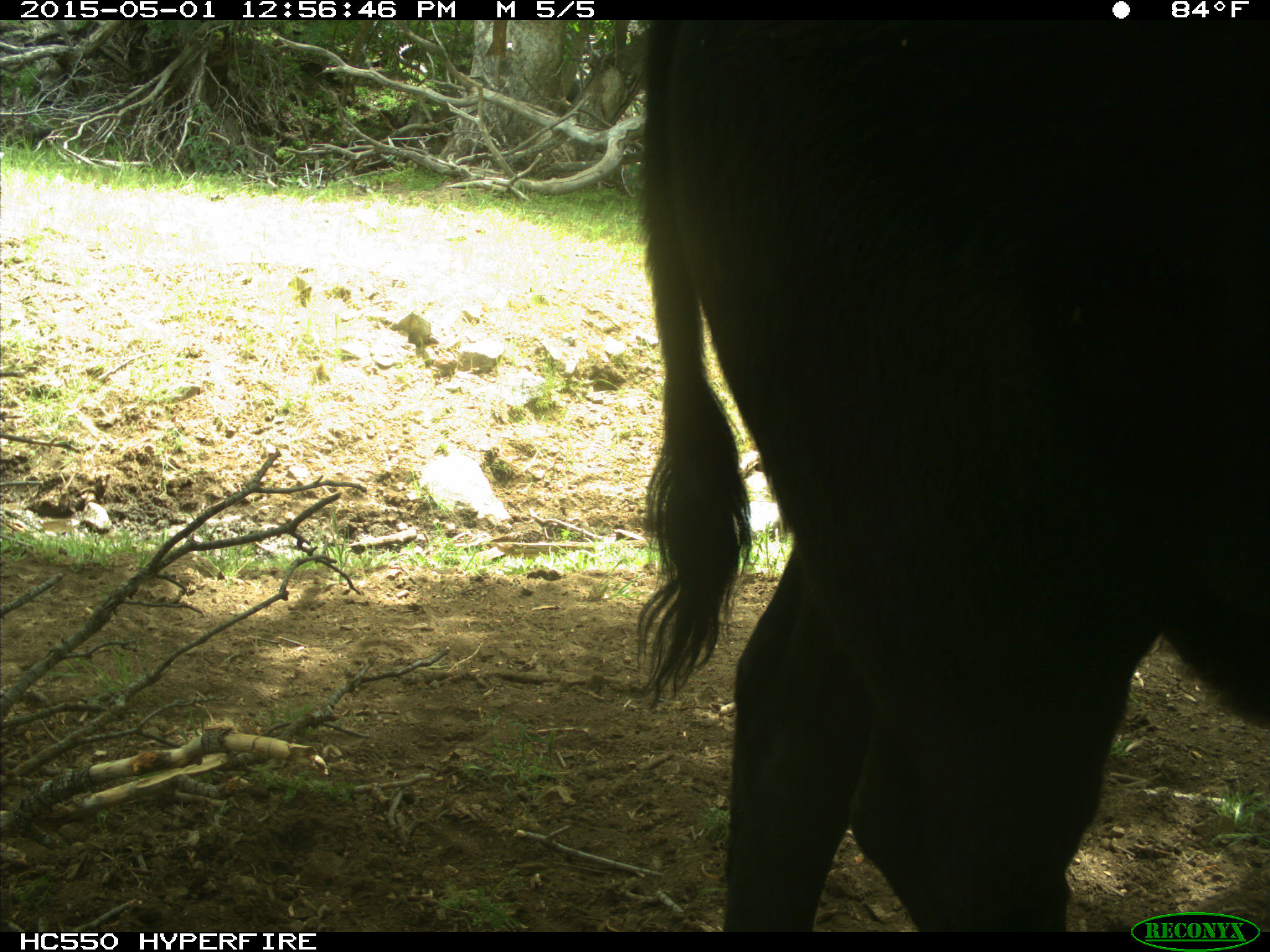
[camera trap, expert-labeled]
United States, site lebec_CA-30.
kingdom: Animalia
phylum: Chordata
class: Mammalia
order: Artiodactyla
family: Bovidae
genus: Bos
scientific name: Bos taurus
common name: domestic cow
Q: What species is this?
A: Bos taurus (domestic cow).